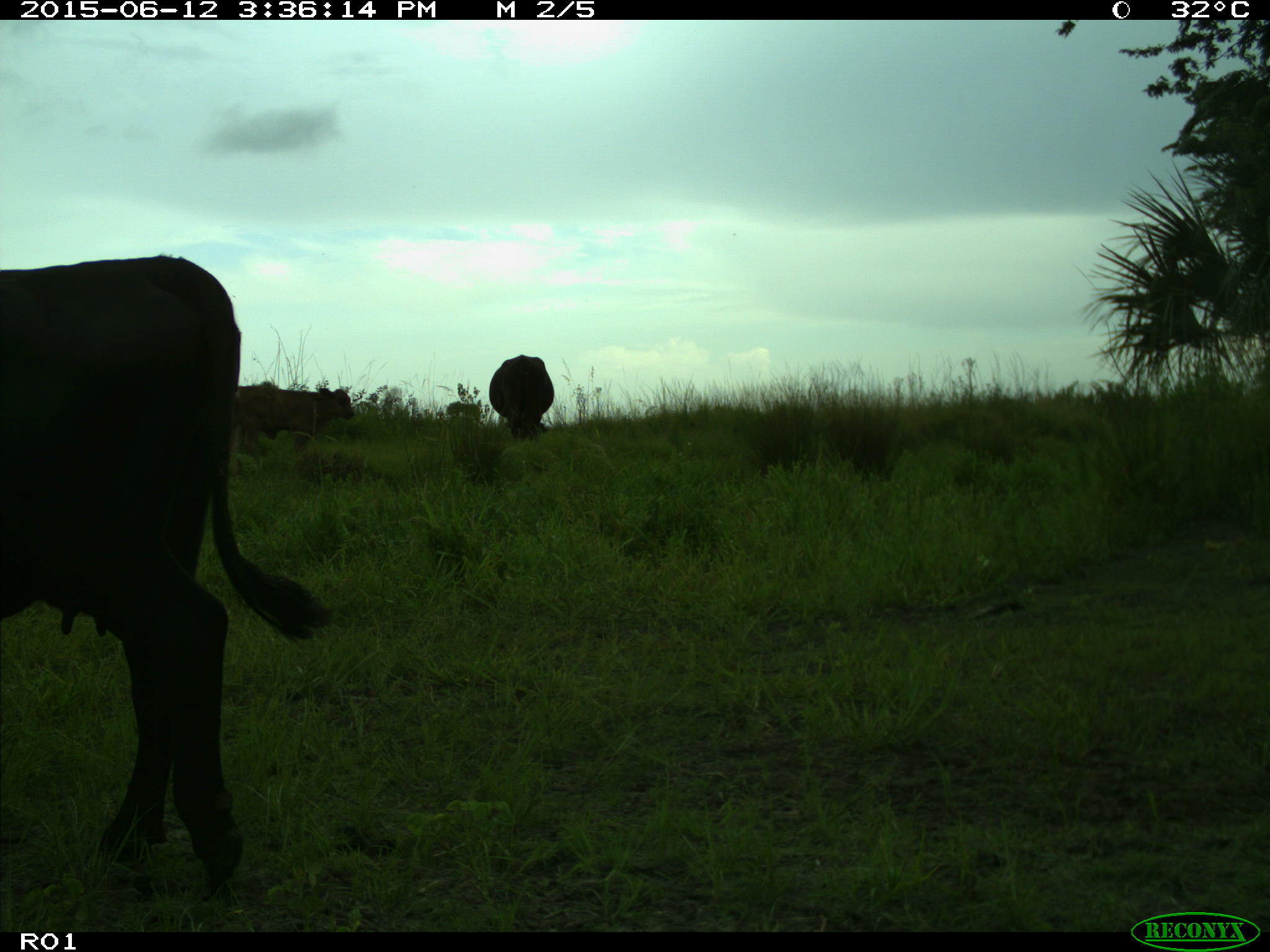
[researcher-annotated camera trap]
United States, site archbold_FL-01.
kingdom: Animalia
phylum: Chordata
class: Mammalia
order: Artiodactyla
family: Bovidae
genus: Bos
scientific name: Bos taurus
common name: domestic cow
Bos taurus (domestic cow).